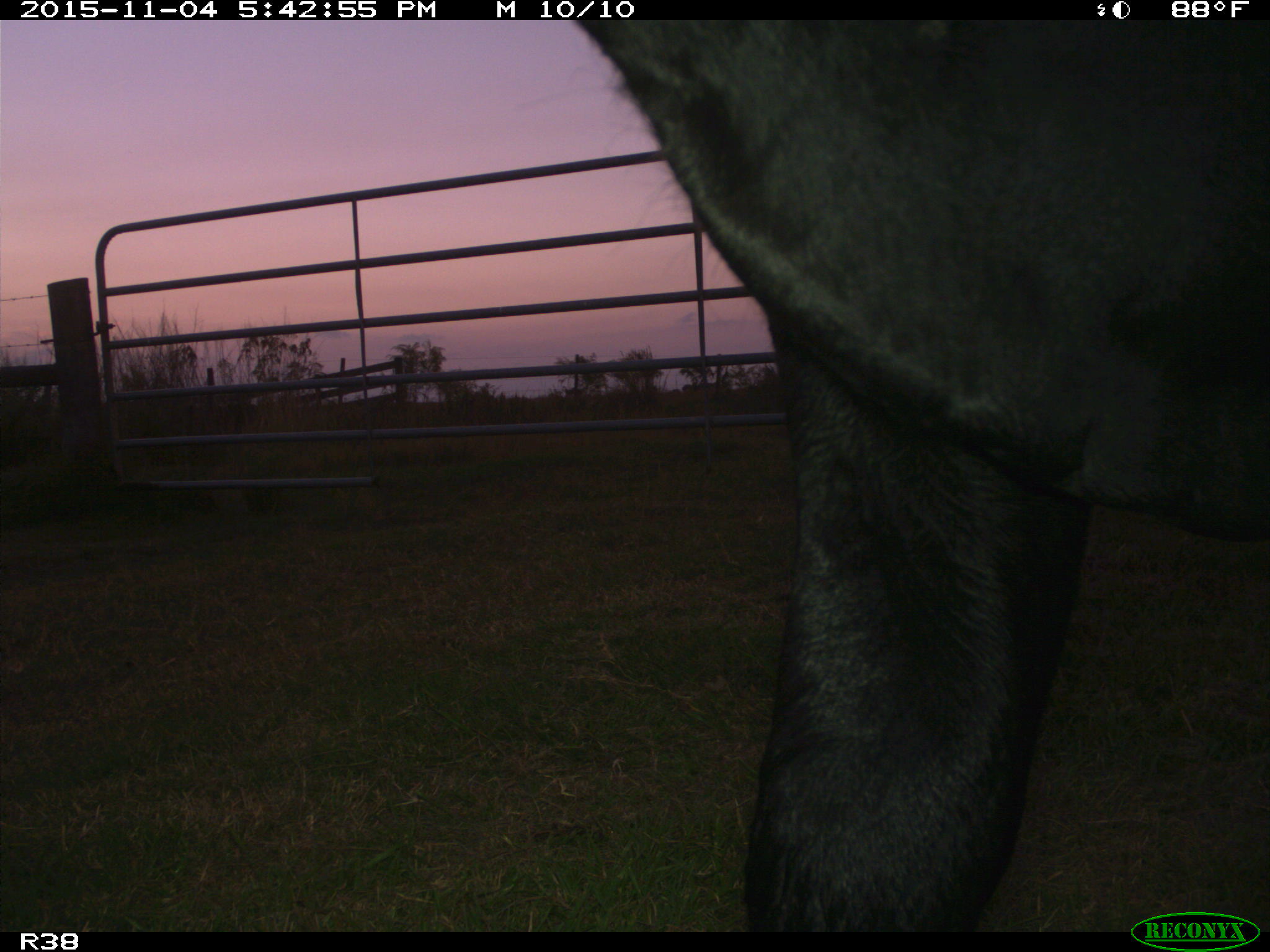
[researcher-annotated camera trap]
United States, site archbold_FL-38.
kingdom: Animalia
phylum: Chordata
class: Mammalia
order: Artiodactyla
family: Bovidae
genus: Bos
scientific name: Bos taurus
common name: domestic cow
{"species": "Bos taurus (domestic cow)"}